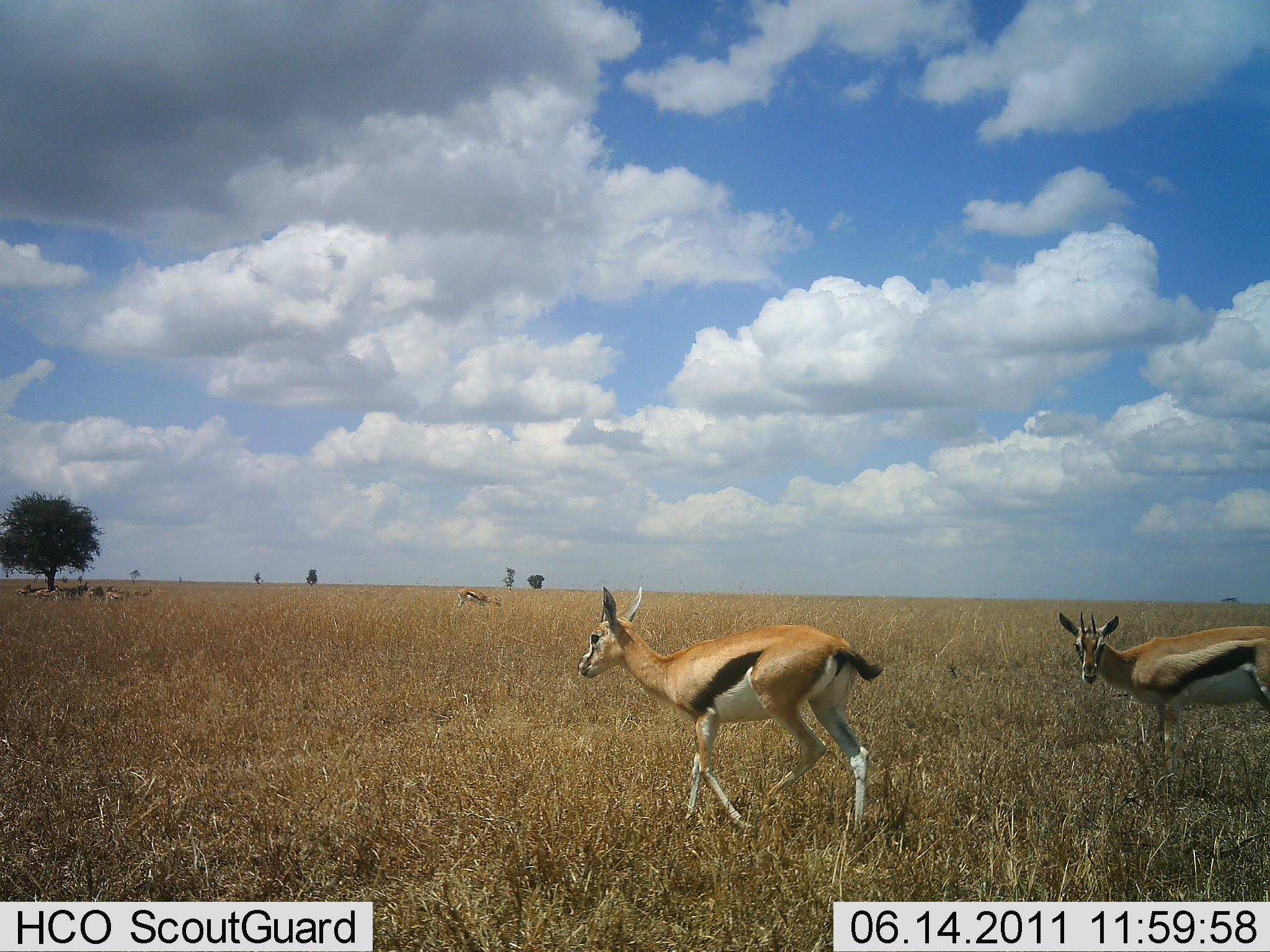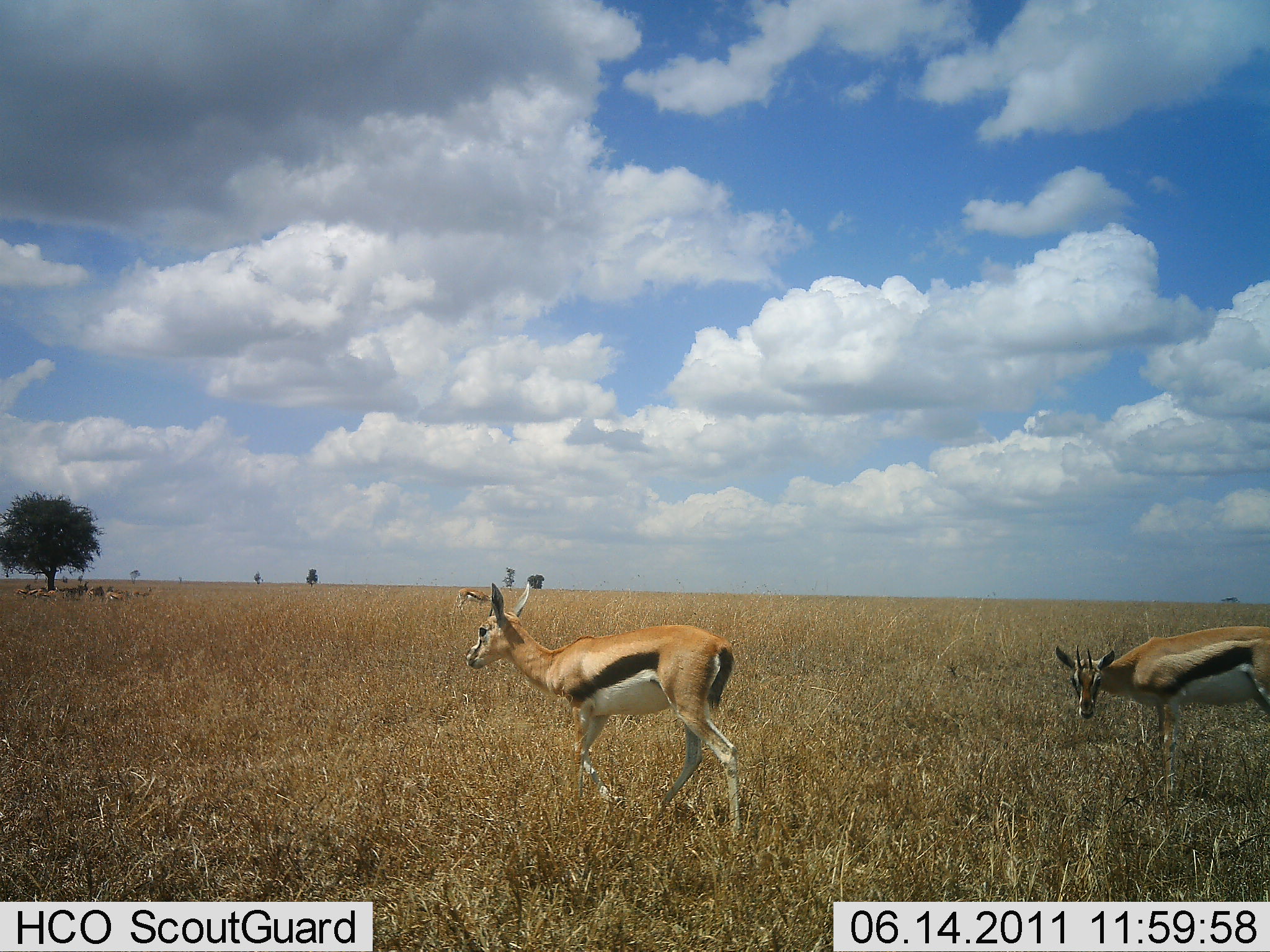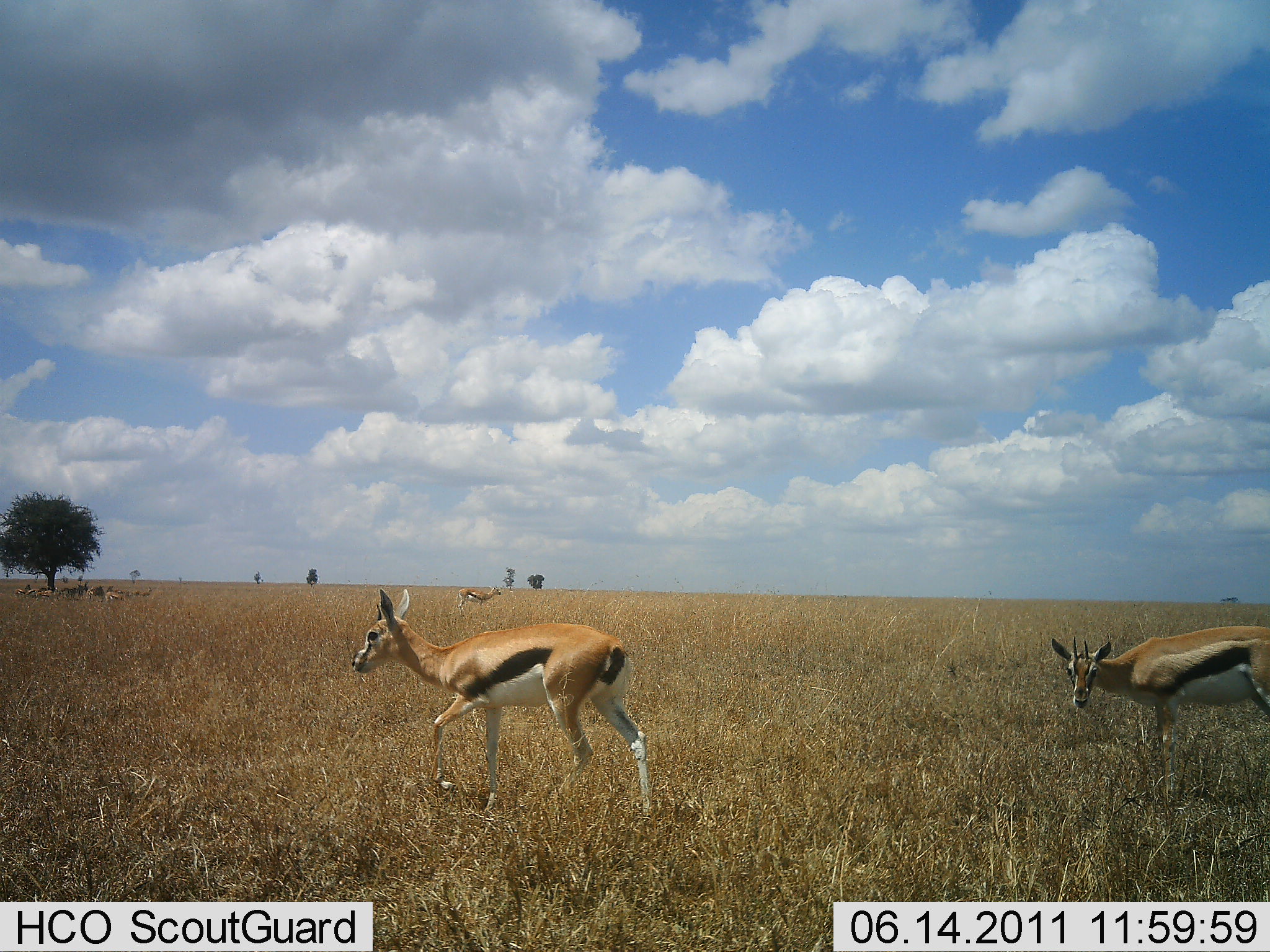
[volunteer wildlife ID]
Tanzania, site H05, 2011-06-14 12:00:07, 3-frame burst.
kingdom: Animalia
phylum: Chordata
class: Mammalia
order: Artiodactyla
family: Bovidae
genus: Eudorcas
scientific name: Eudorcas thomsonii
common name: thomson's gazelle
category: gazellethomsons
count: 3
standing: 50%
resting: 10%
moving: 60%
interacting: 10%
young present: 0%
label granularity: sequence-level